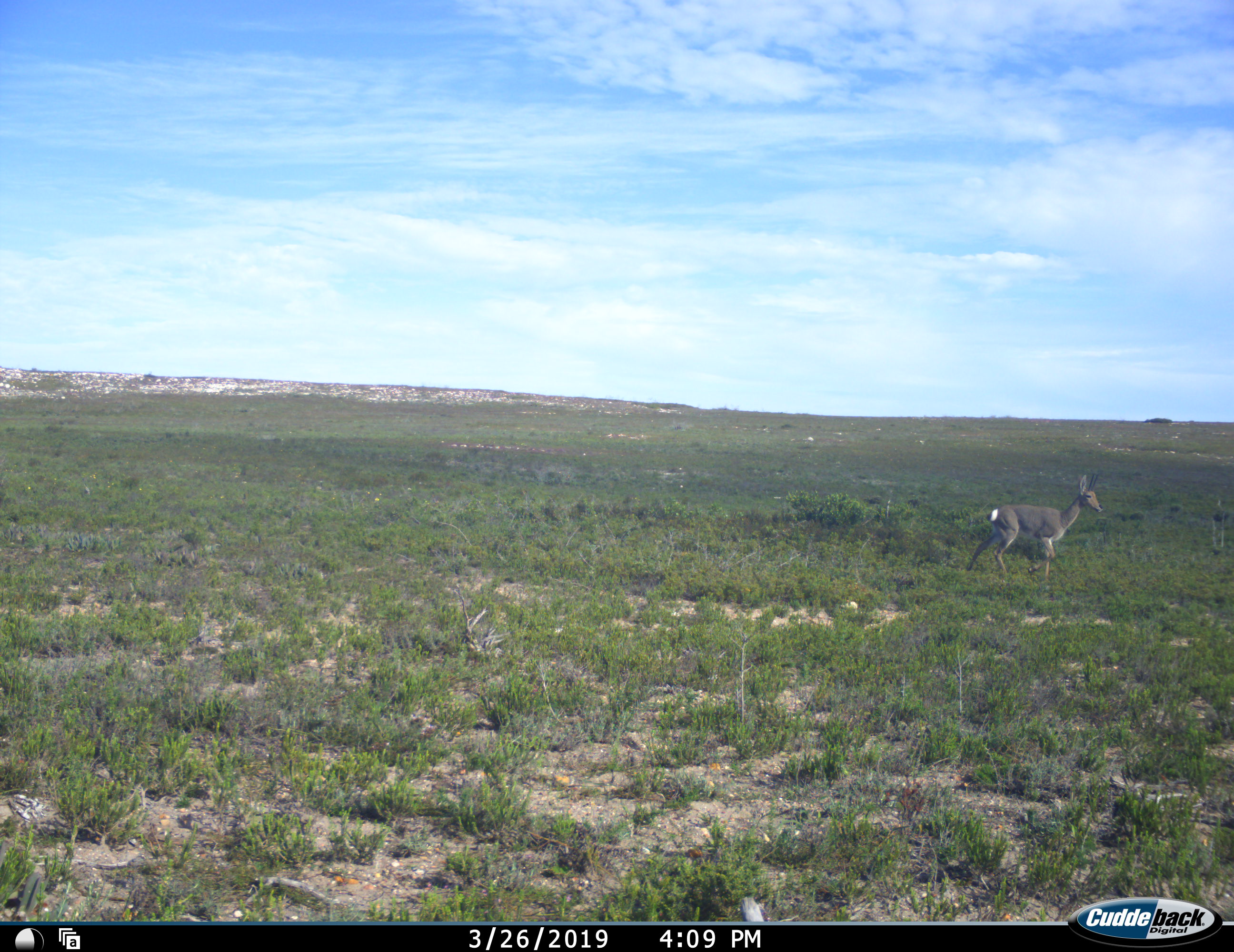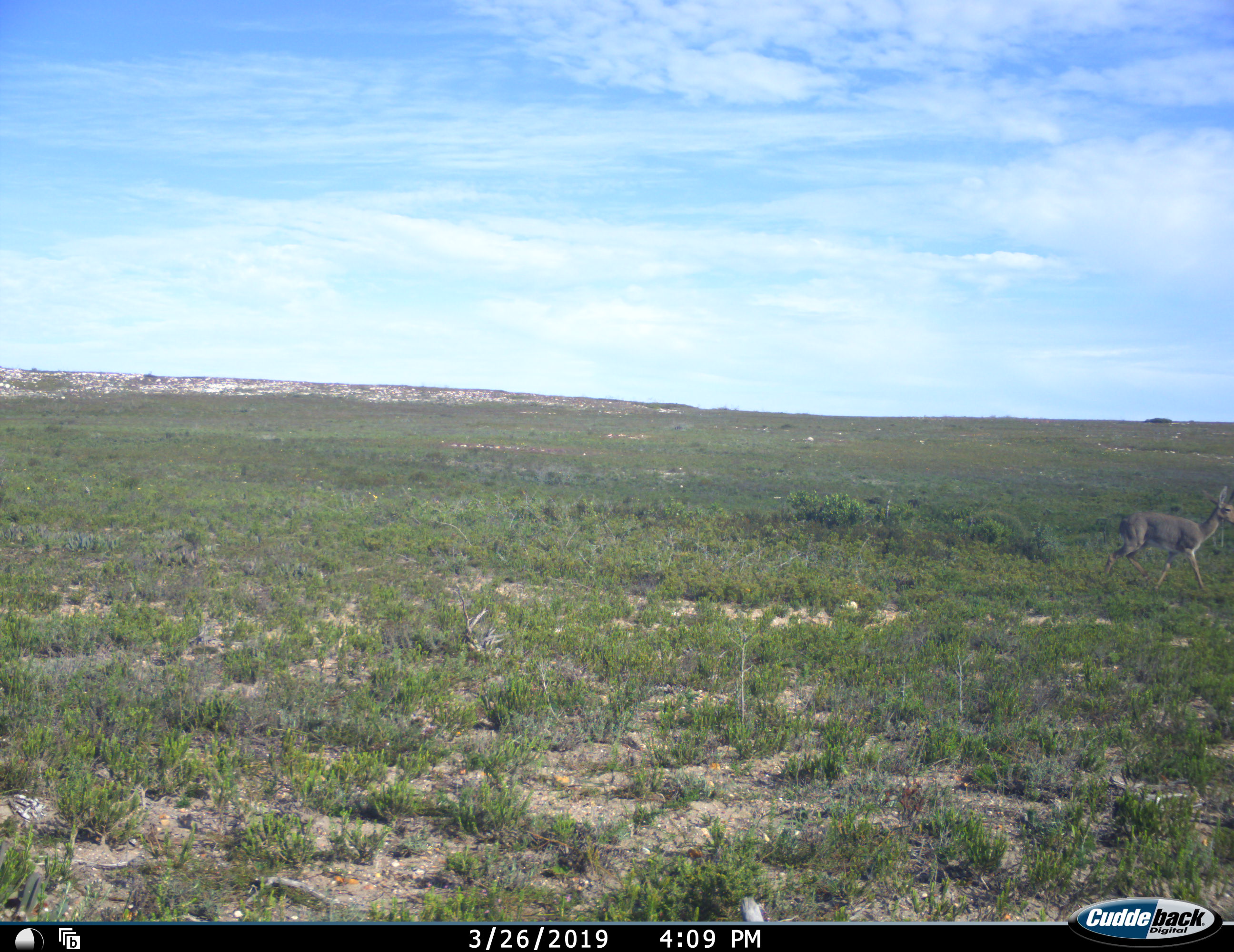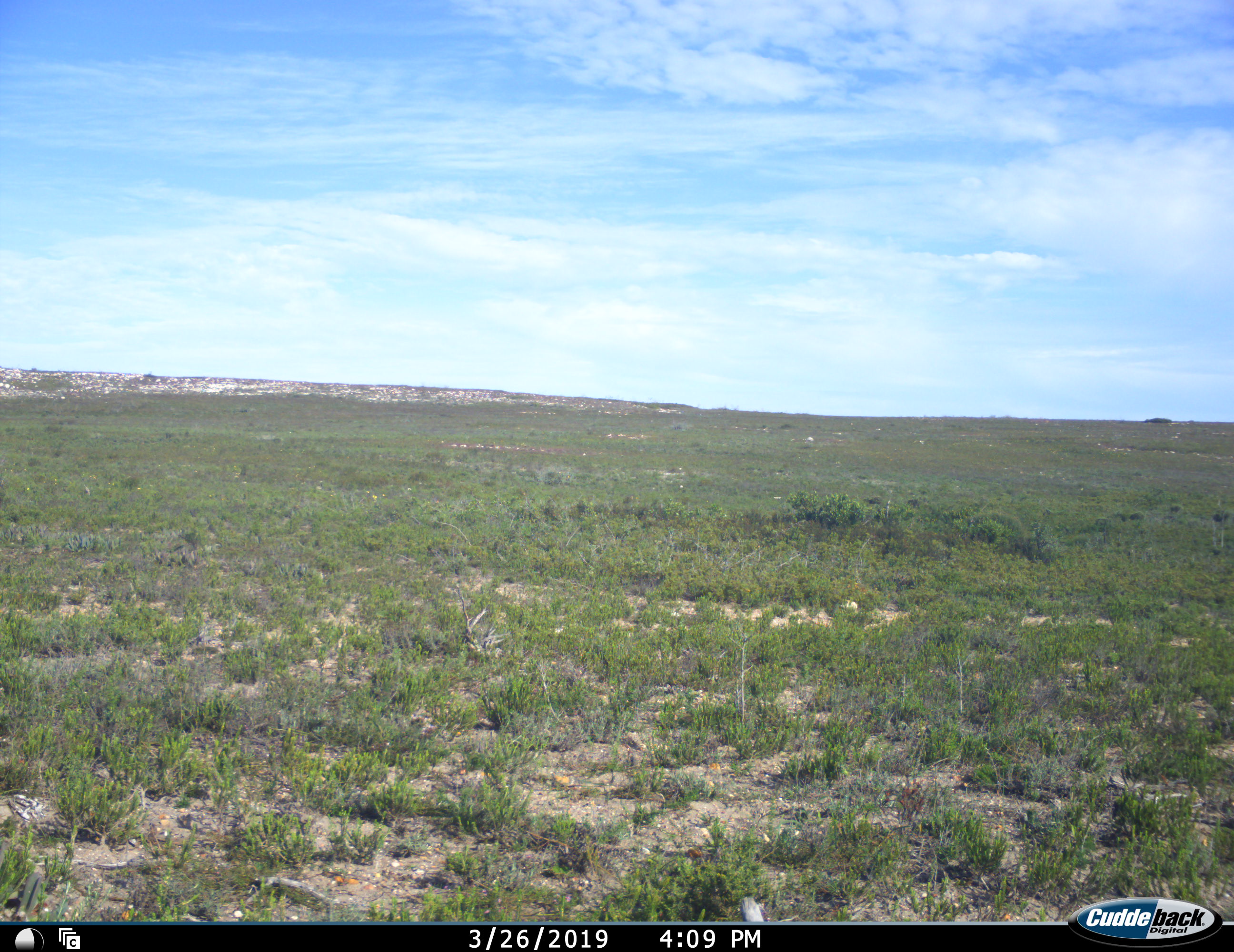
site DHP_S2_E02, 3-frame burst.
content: unidentified animal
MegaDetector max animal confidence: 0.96